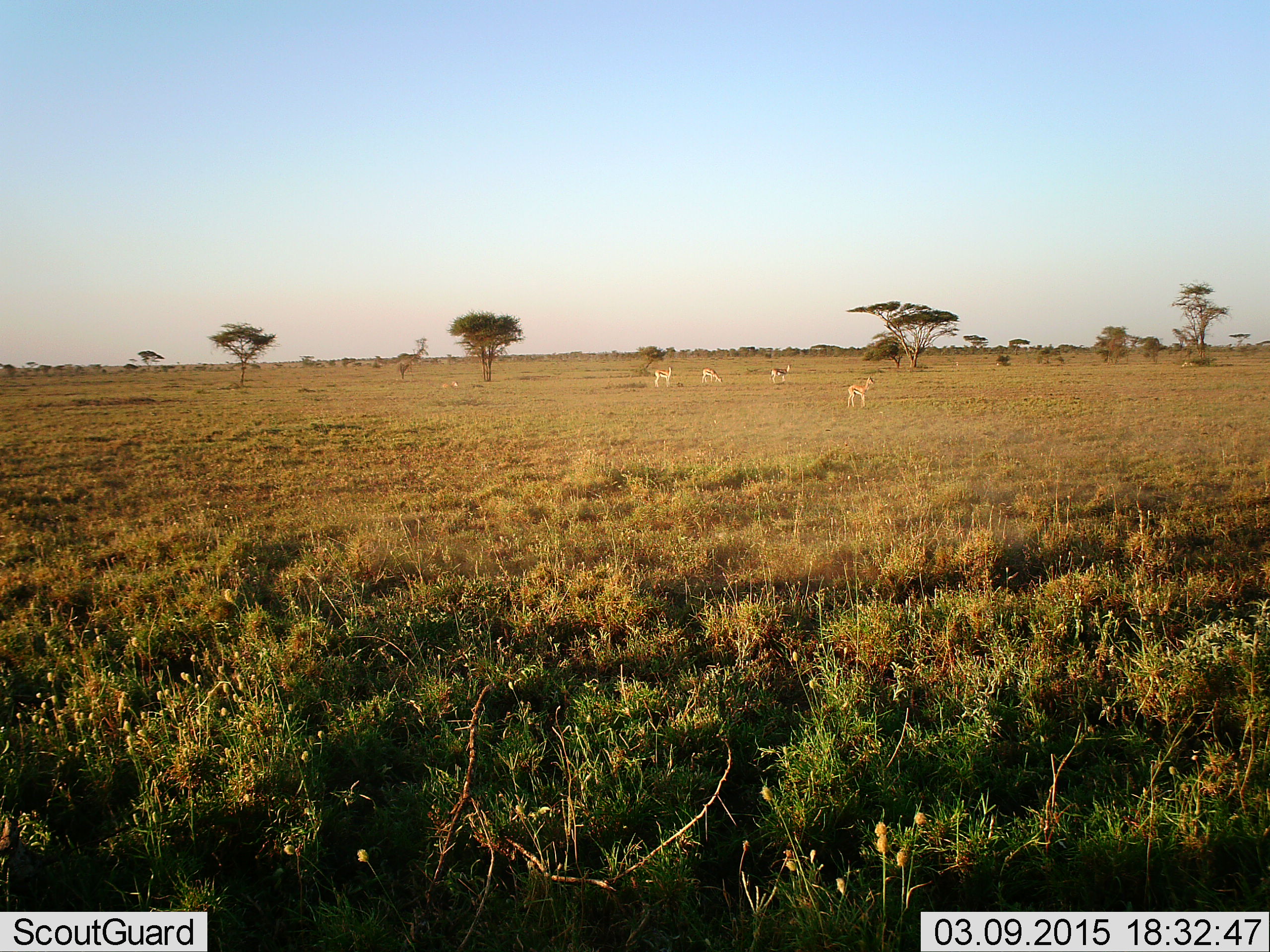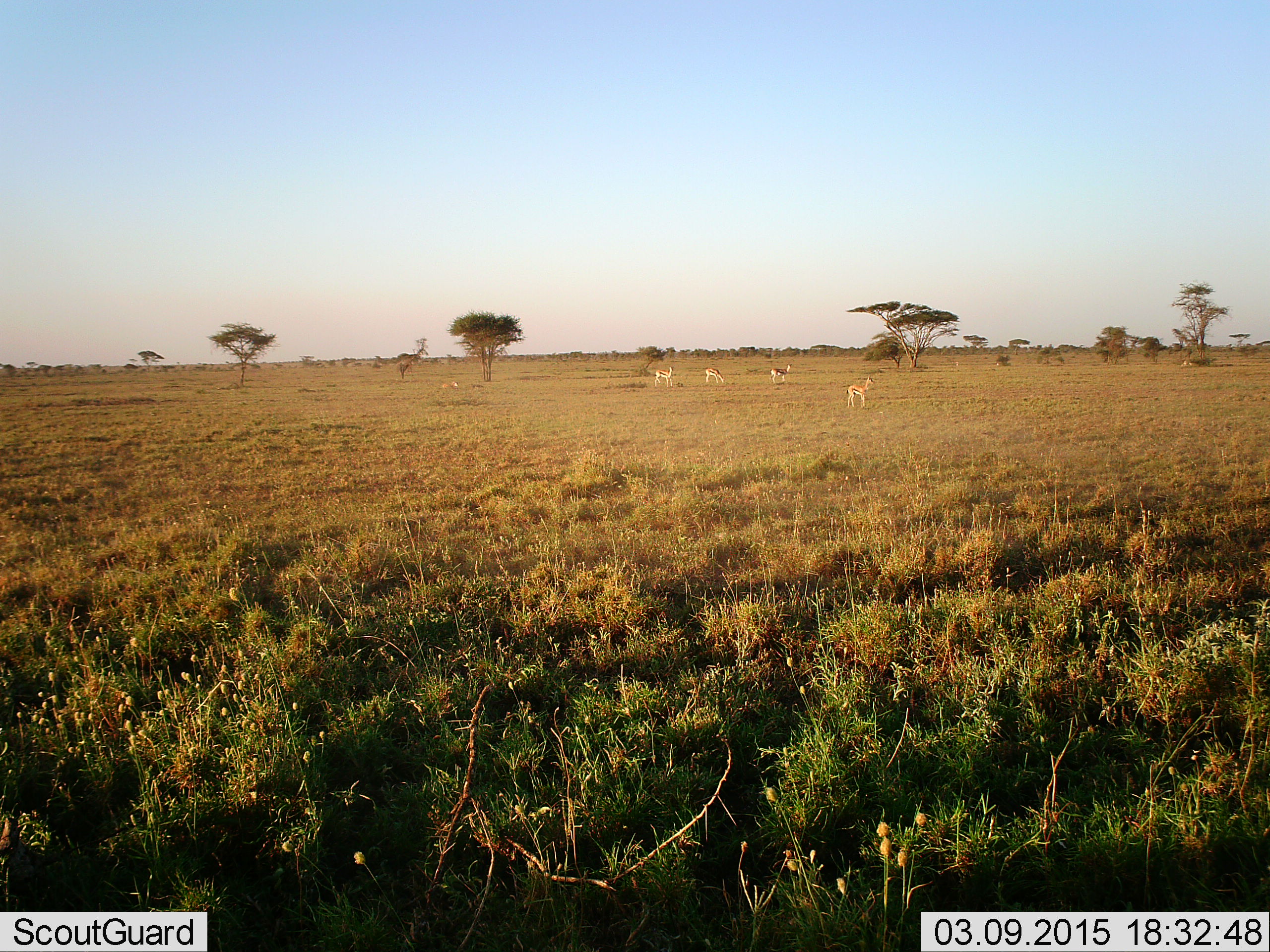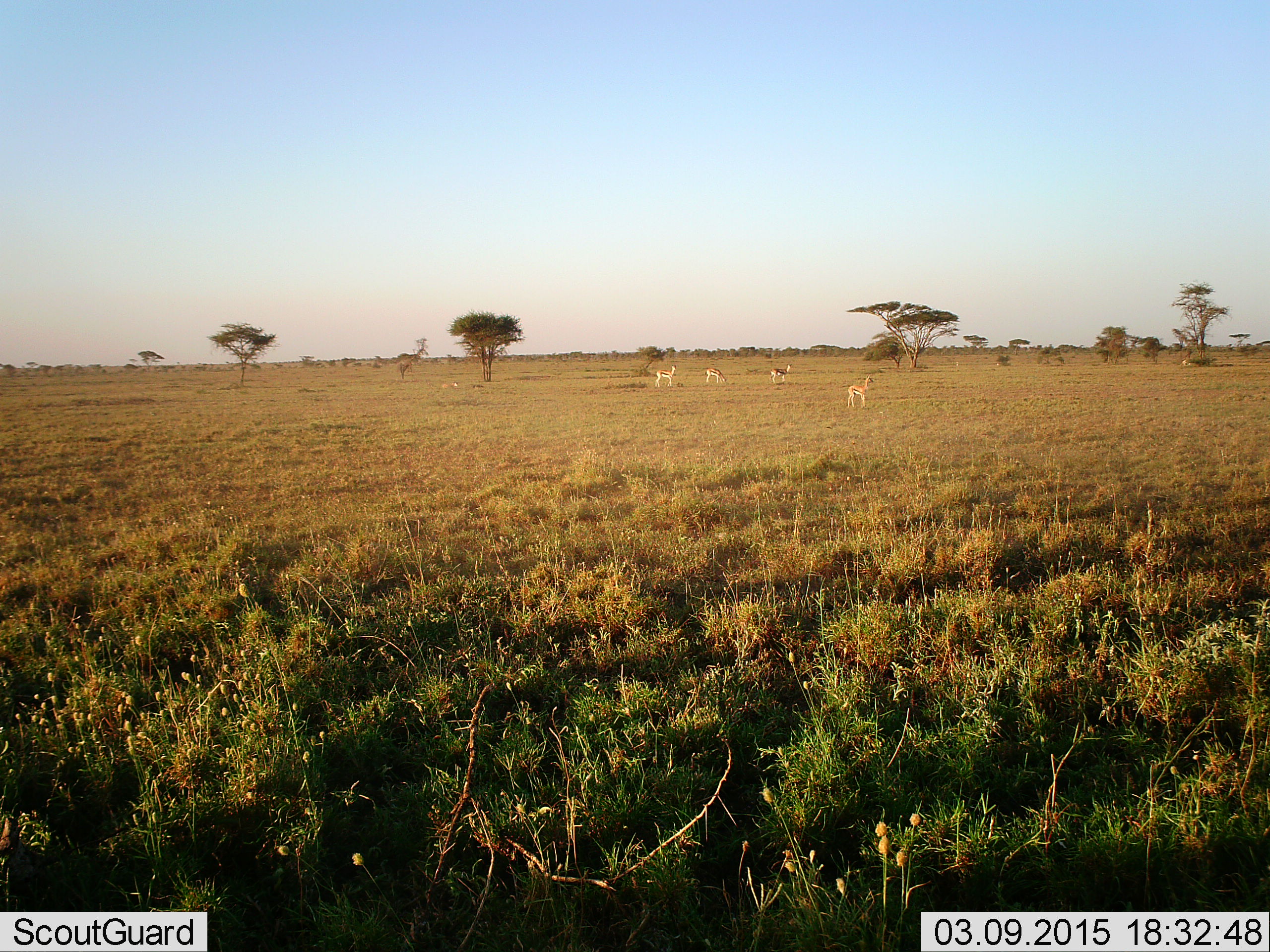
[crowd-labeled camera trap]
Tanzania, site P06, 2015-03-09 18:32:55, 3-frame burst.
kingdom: Animalia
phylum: Chordata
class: Mammalia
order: Artiodactyla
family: Bovidae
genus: Eudorcas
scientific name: Eudorcas thomsonii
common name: thomson's gazelle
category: gazellethomsons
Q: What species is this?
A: Gazellethomsons (thomson's gazelle) (Eudorcas thomsonii).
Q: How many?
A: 5.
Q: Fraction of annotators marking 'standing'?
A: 90%.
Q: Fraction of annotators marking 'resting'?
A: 30%.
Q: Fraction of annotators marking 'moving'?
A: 10%.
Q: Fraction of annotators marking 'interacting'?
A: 0%.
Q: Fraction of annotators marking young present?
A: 10%.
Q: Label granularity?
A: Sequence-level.